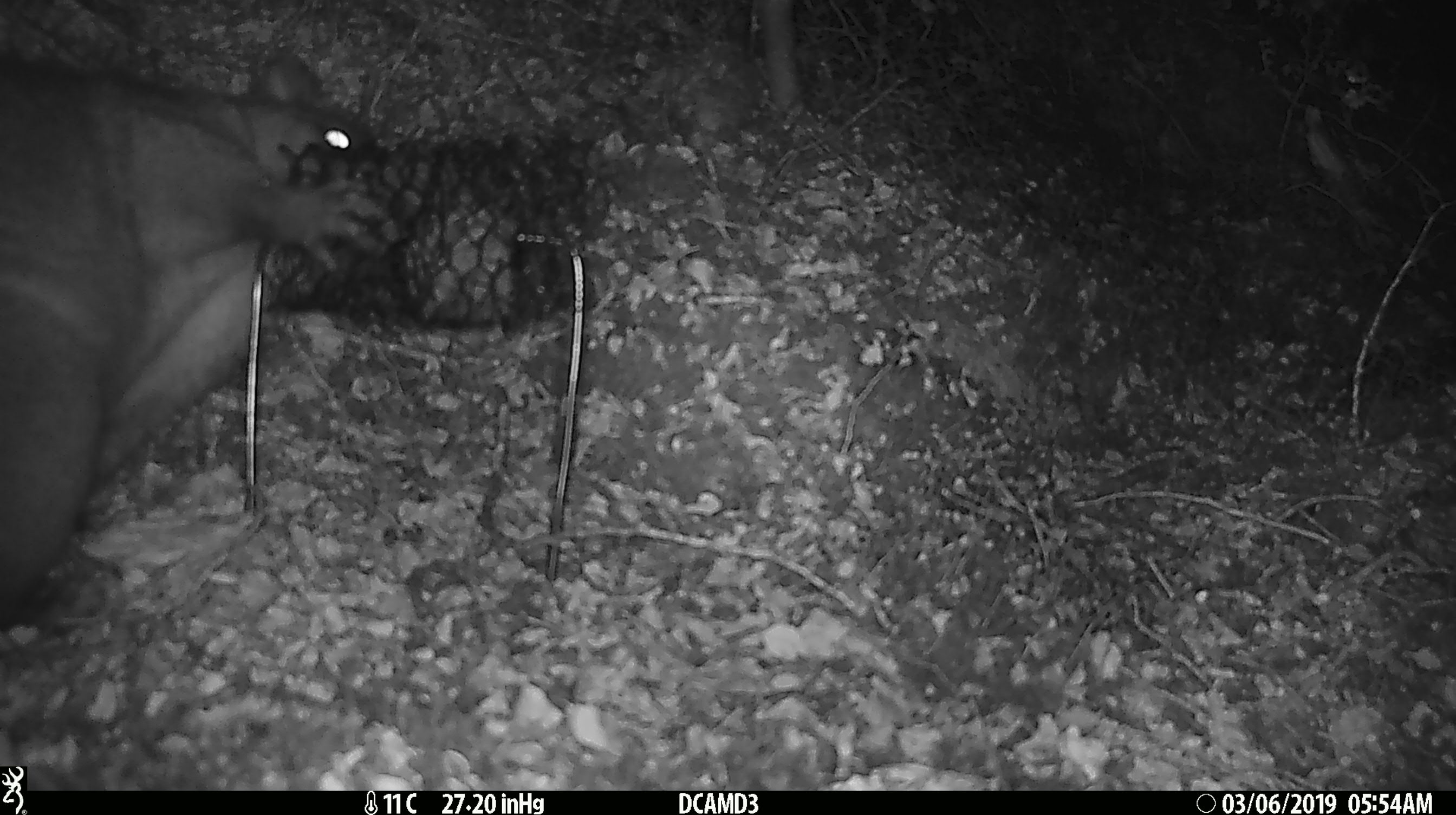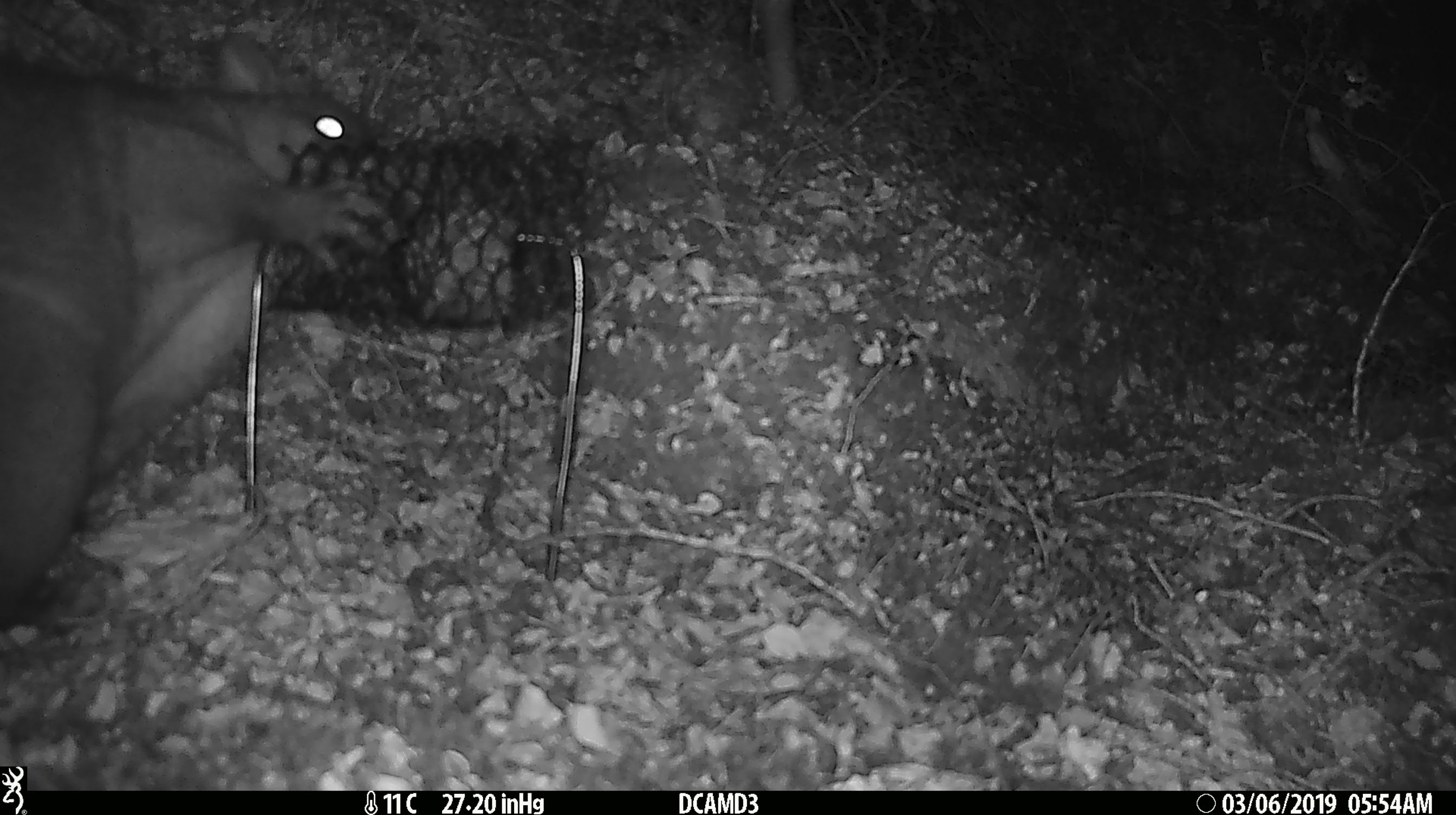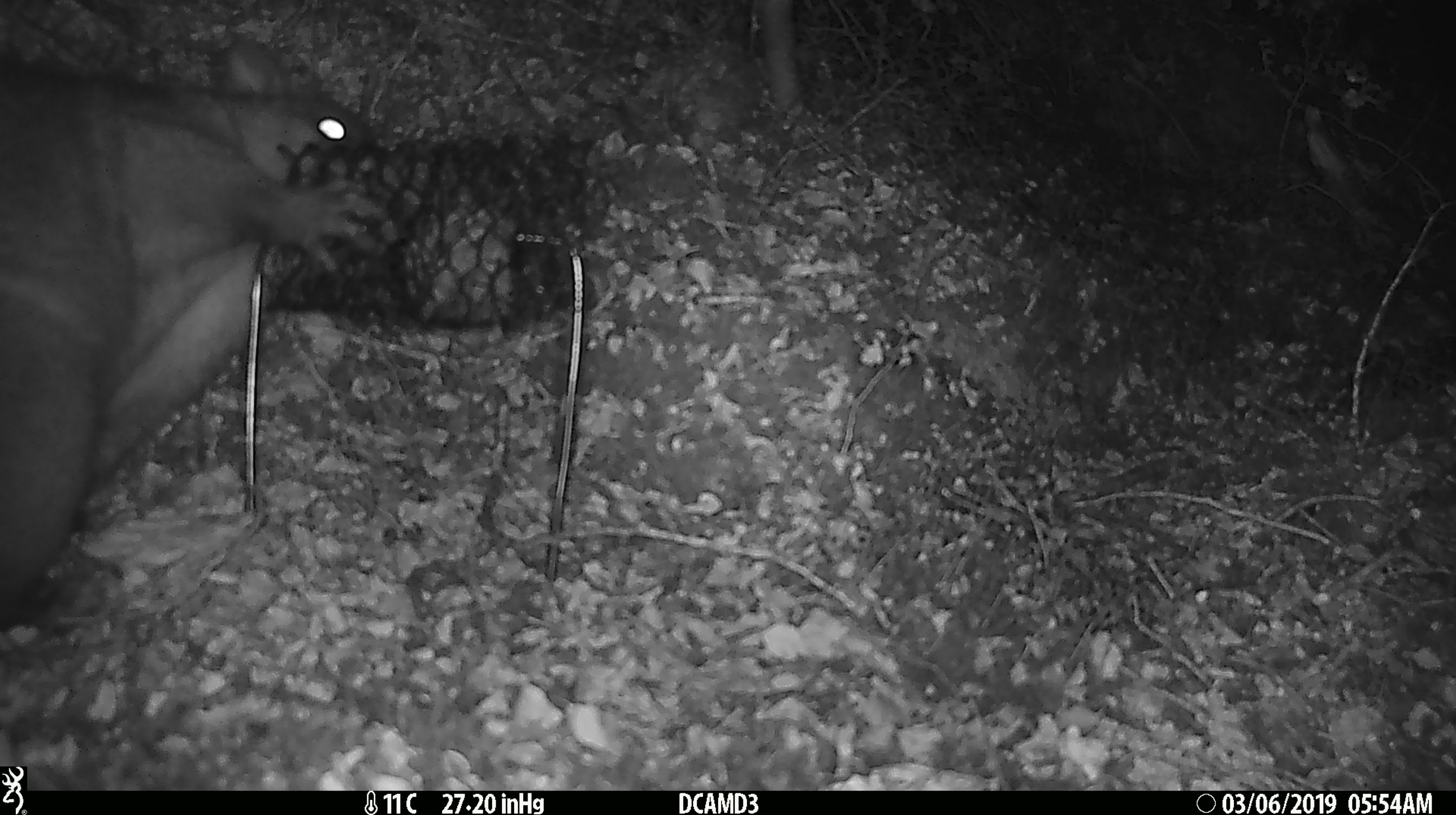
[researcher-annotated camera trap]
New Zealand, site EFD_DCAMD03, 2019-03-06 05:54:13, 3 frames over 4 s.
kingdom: Animalia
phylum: Chordata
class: Mammalia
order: Diprotodontia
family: Phalangeridae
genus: Trichosurus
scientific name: Trichosurus vulpecula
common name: common brushtail possum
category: possum